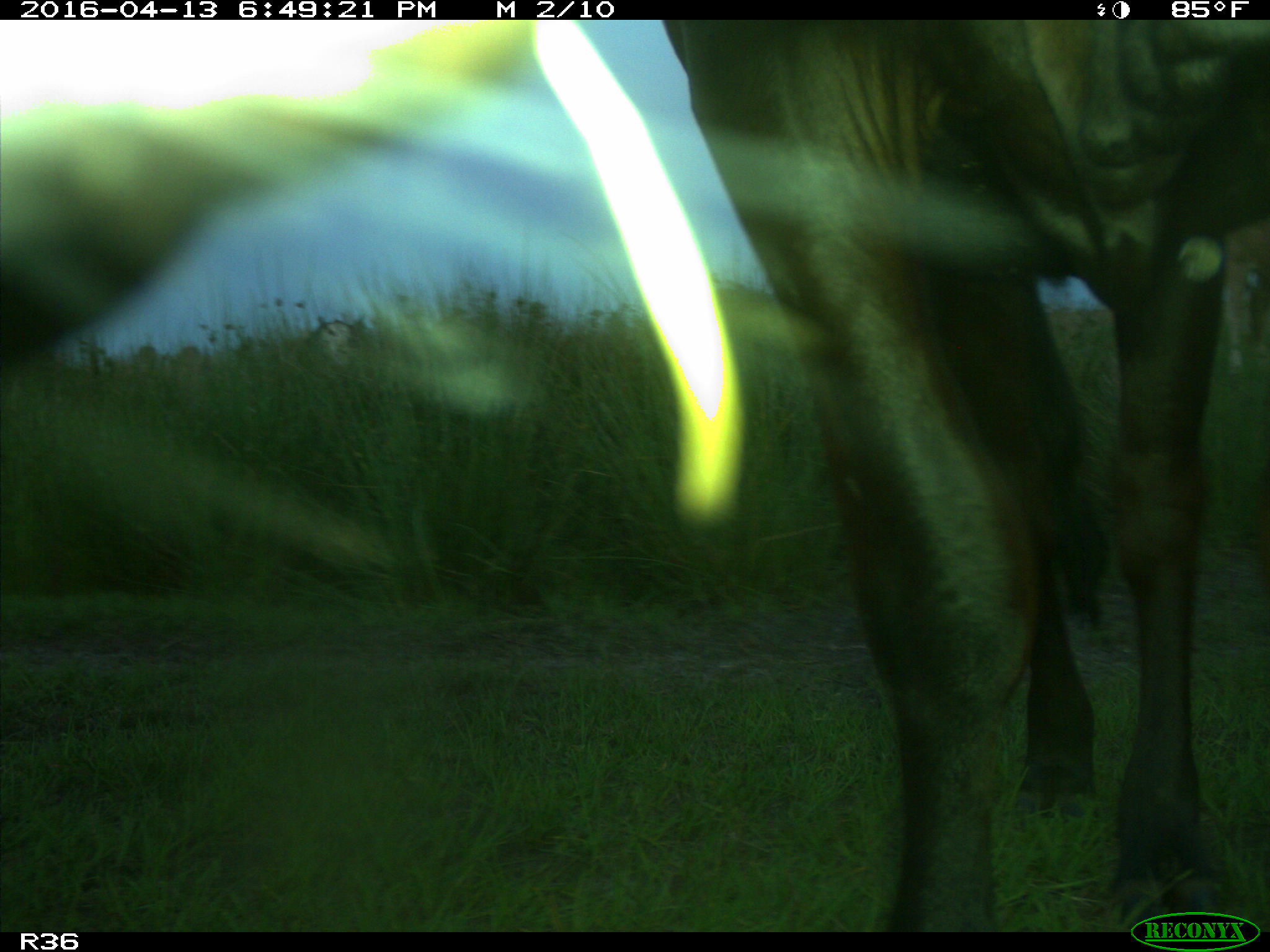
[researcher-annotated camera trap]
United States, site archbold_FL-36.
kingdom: Animalia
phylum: Chordata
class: Mammalia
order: Artiodactyla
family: Bovidae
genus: Bos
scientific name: Bos taurus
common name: domestic cow